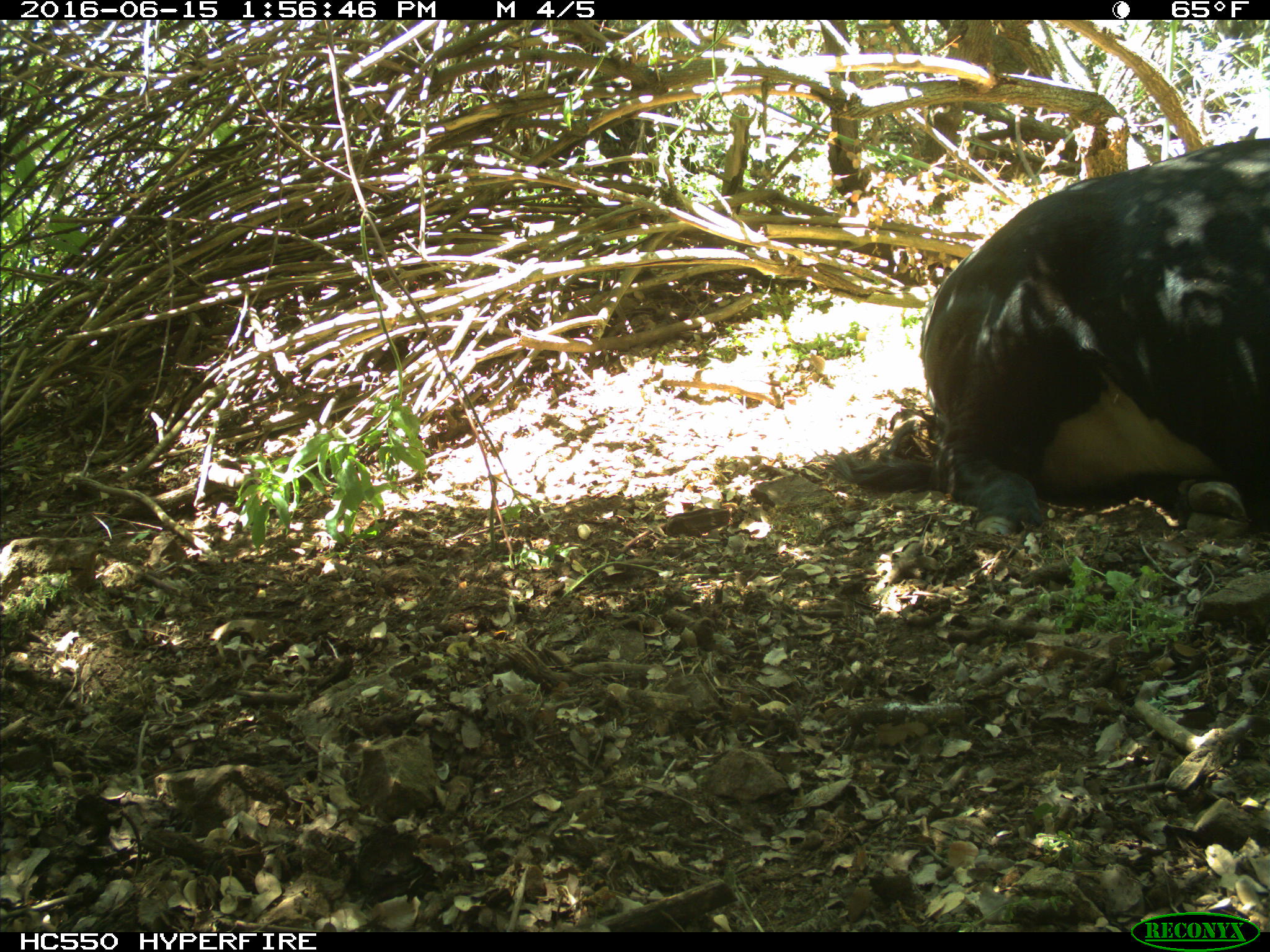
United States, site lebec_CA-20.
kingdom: Animalia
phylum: Chordata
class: Mammalia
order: Artiodactyla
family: Bovidae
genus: Bos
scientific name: Bos taurus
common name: domestic cow